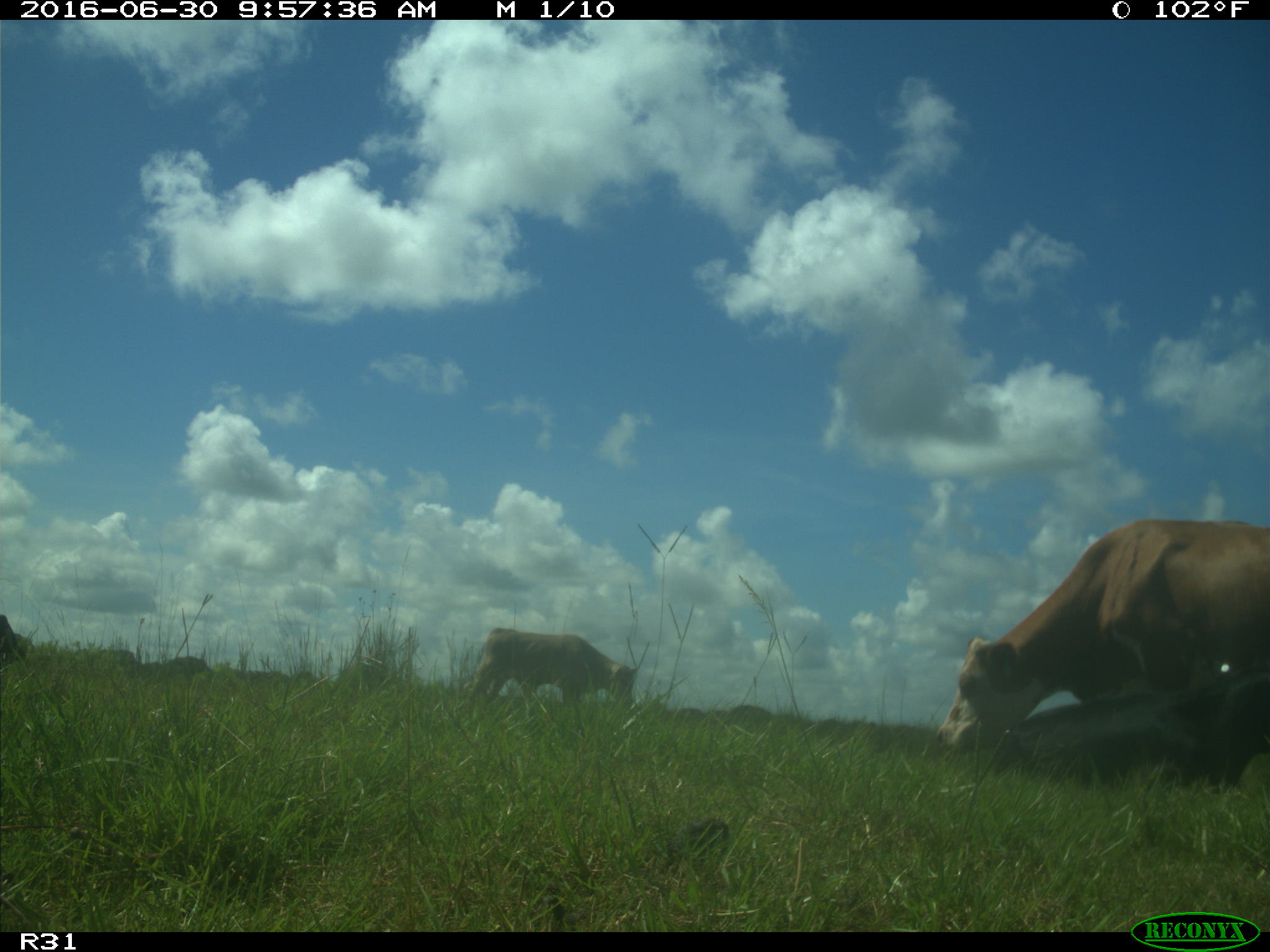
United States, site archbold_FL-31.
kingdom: Animalia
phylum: Chordata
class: Mammalia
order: Artiodactyla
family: Bovidae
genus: Bos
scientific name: Bos taurus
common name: domestic cow